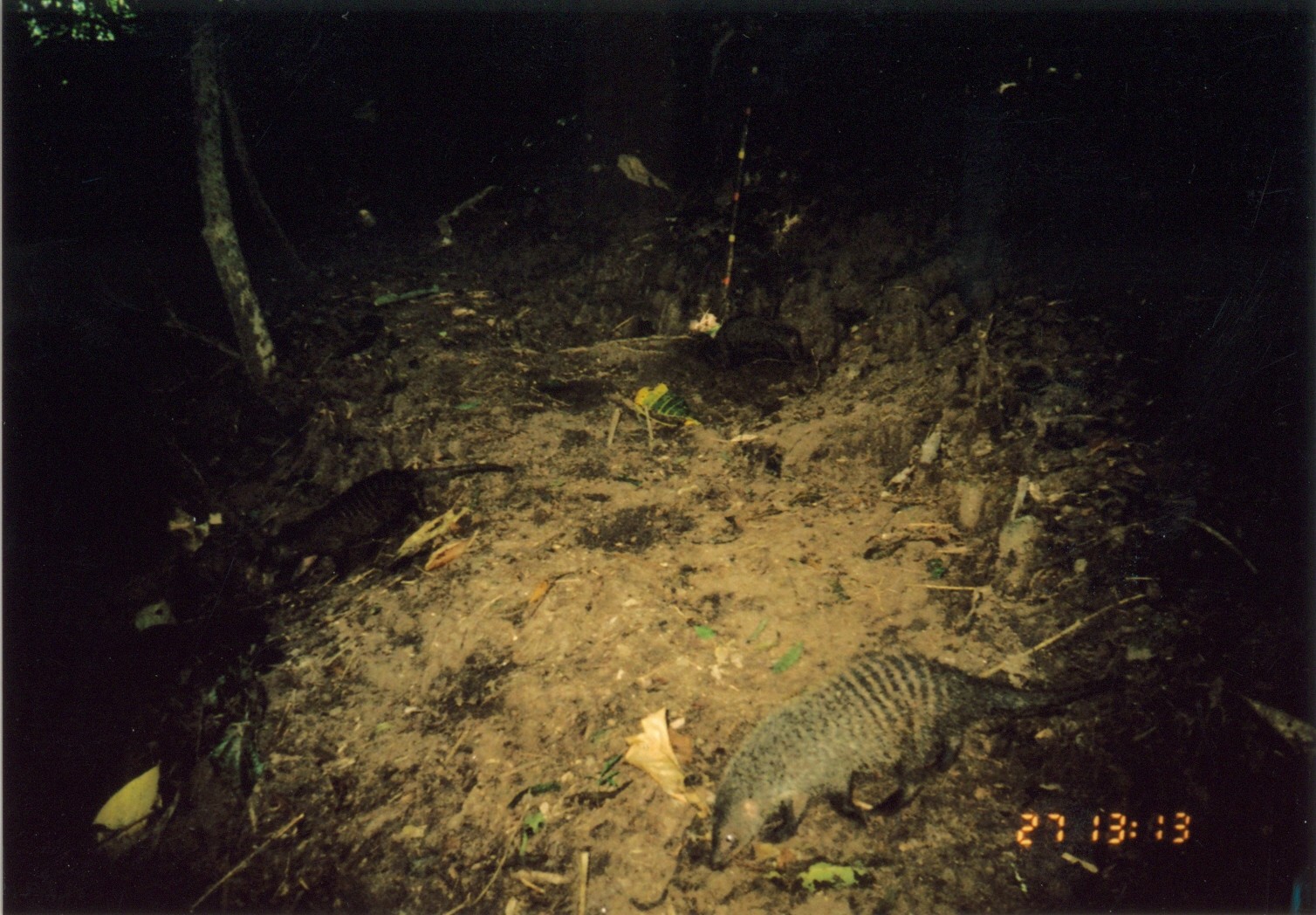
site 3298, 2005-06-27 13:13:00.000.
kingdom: Animalia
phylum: Chordata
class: Mammalia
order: Carnivora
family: Herpestidae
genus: Mungos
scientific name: Mungos mungo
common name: banded mongoose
Mungos mungo (banded mongoose), count 2.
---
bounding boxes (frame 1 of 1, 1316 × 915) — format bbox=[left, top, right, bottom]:
mungos mungo: bbox=[712, 645, 1117, 871]; bbox=[257, 462, 516, 585]